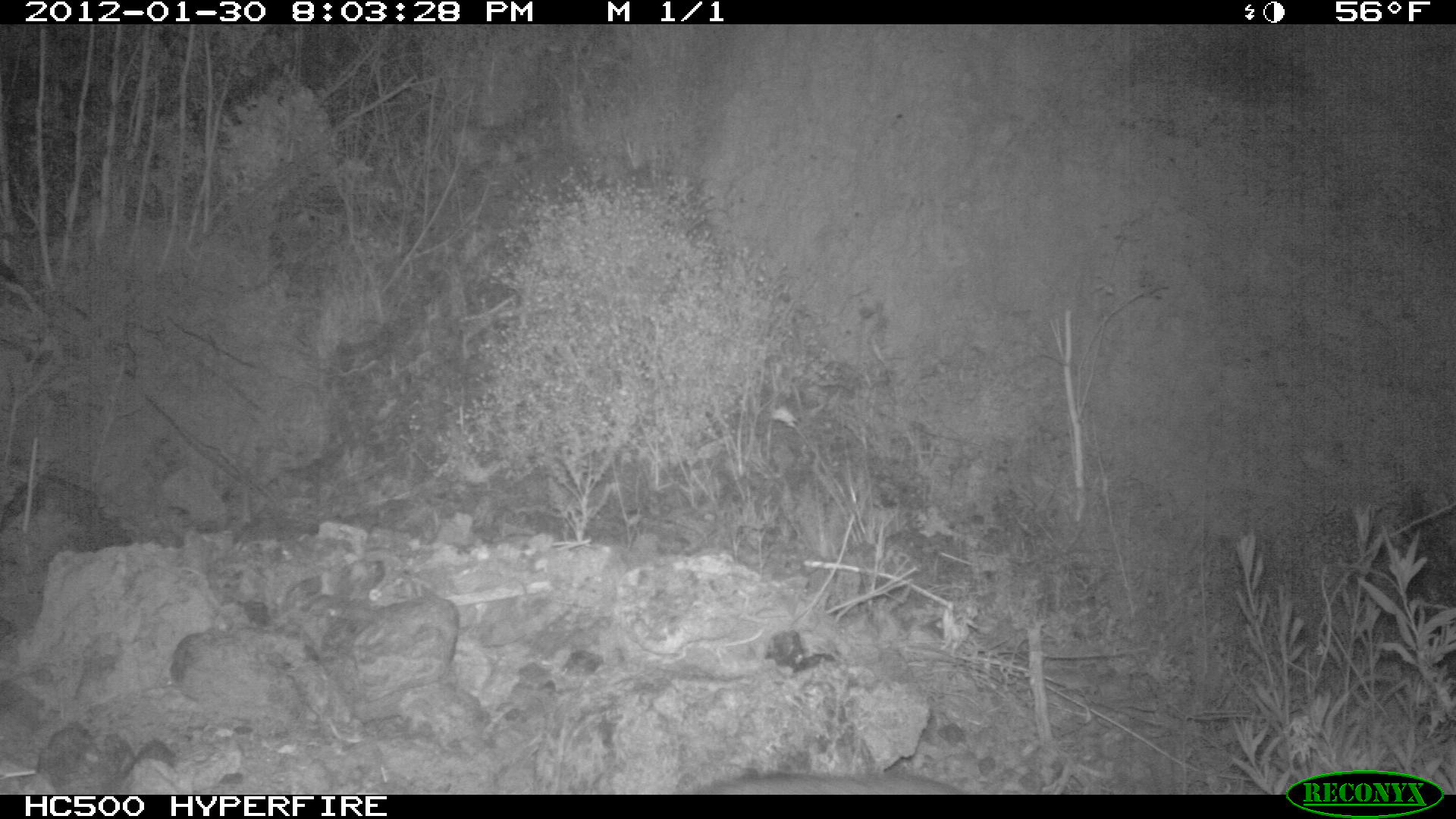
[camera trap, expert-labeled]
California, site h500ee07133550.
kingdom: Animalia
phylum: Chordata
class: Mammalia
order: Carnivora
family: Canidae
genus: Urocyon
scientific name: Urocyon littoralis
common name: island fox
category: fox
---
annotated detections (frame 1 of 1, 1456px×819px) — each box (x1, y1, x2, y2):
fox: (683, 770, 966, 795)